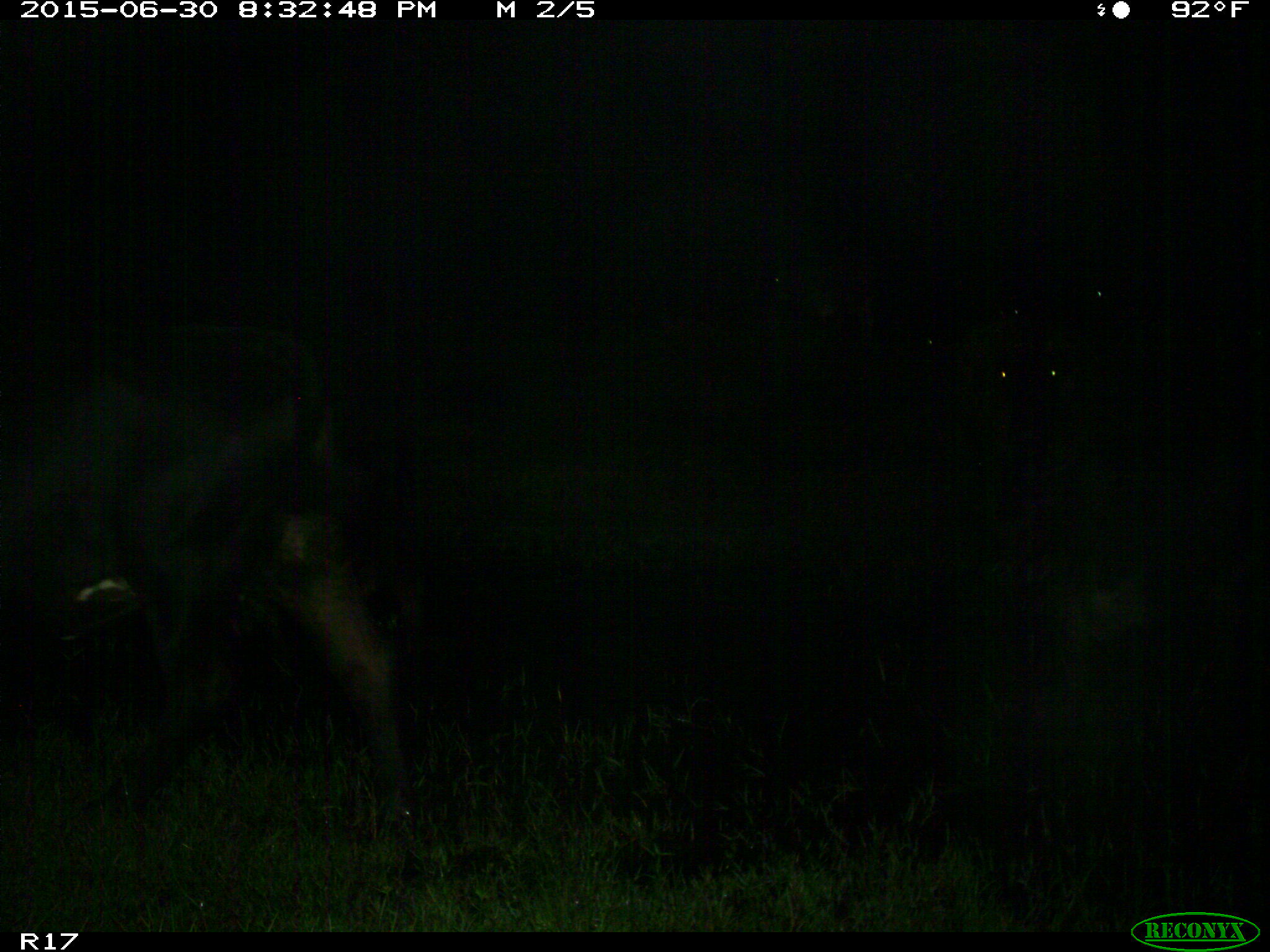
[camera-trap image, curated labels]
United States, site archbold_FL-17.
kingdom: Animalia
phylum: Chordata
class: Mammalia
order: Artiodactyla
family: Bovidae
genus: Bos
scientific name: Bos taurus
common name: domestic cow